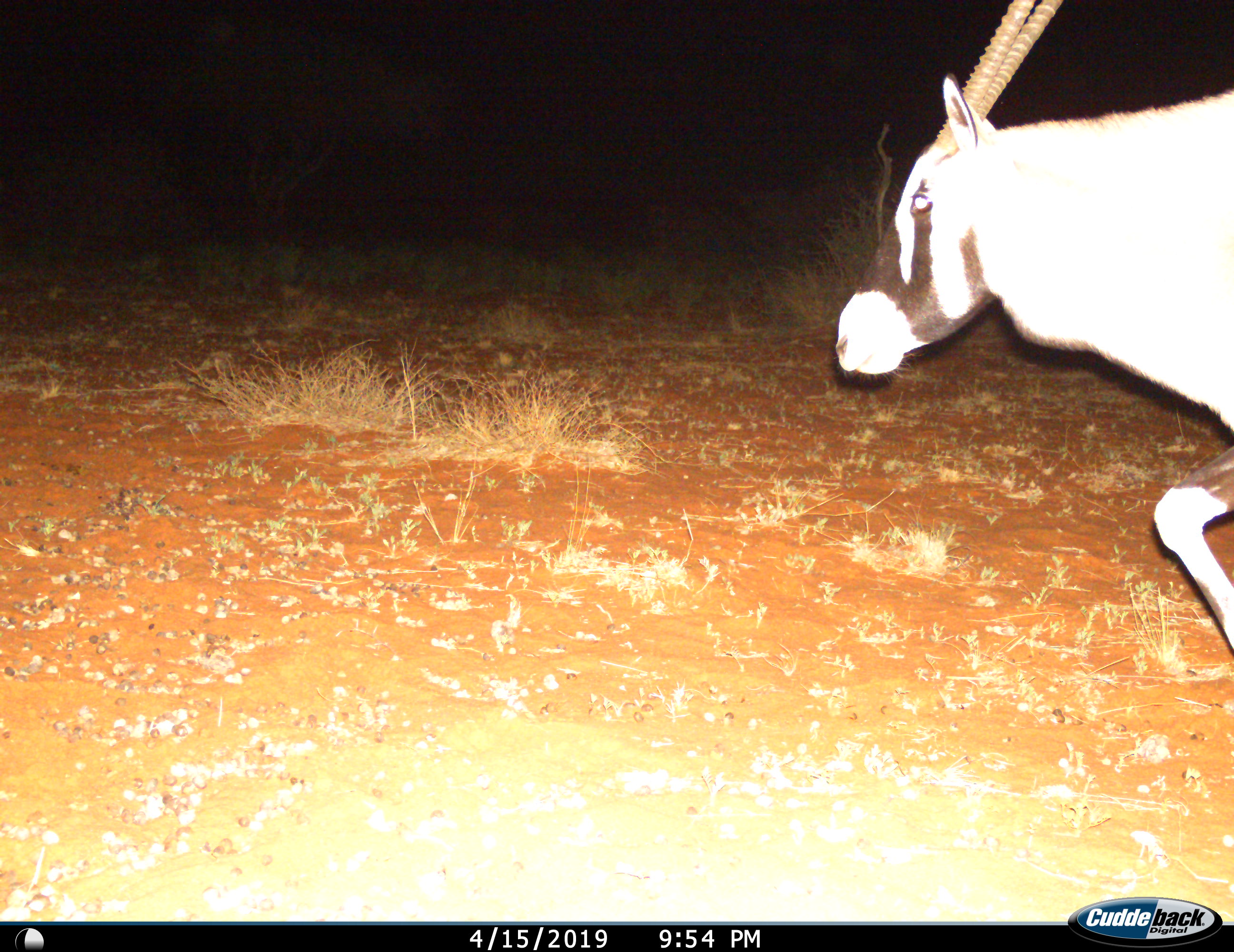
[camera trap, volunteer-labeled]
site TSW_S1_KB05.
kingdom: Animalia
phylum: Chordata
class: Mammalia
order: Artiodactyla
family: Bovidae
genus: Oryx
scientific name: Oryx gazella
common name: gemsbok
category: oryx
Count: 1.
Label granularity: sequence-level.